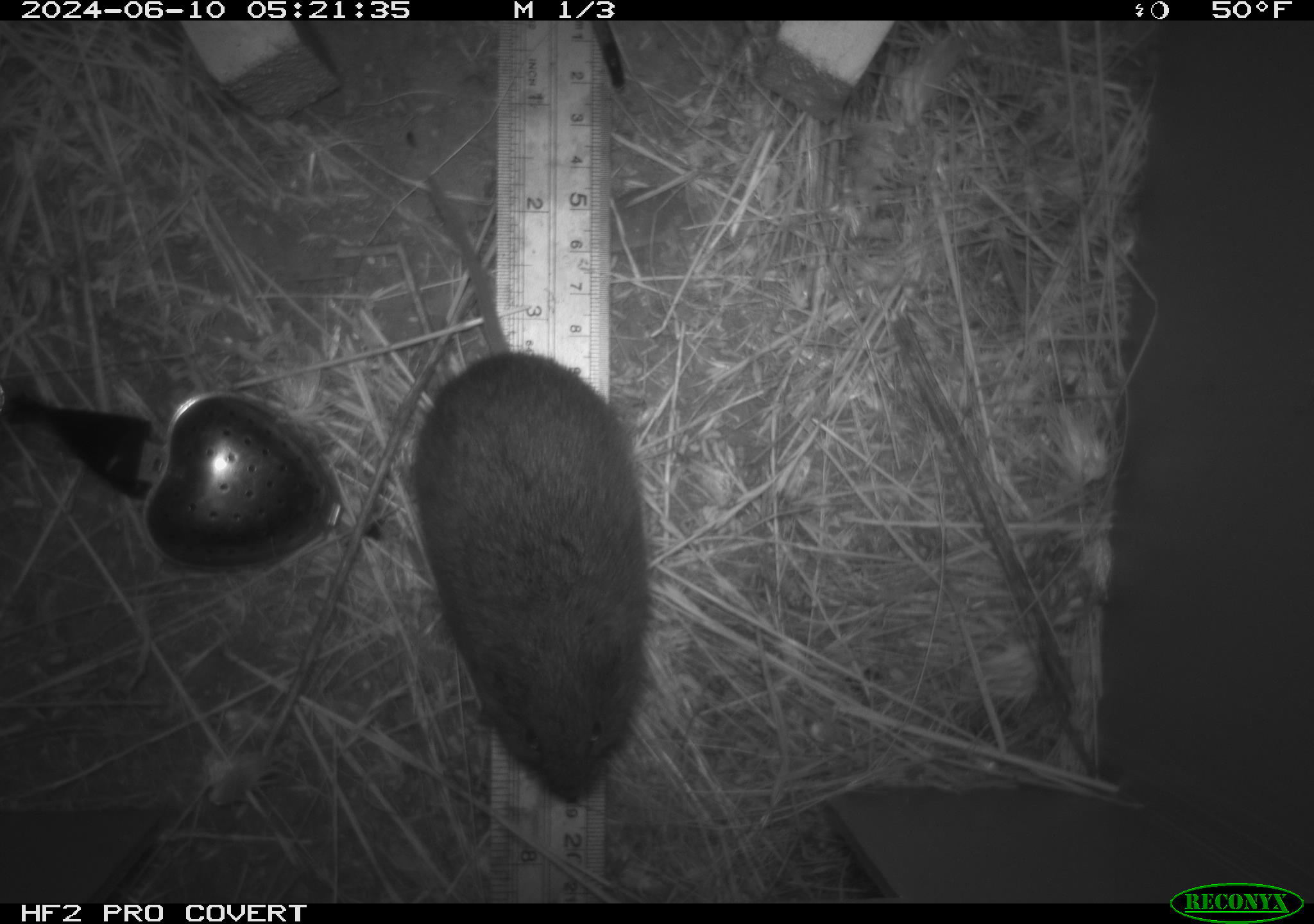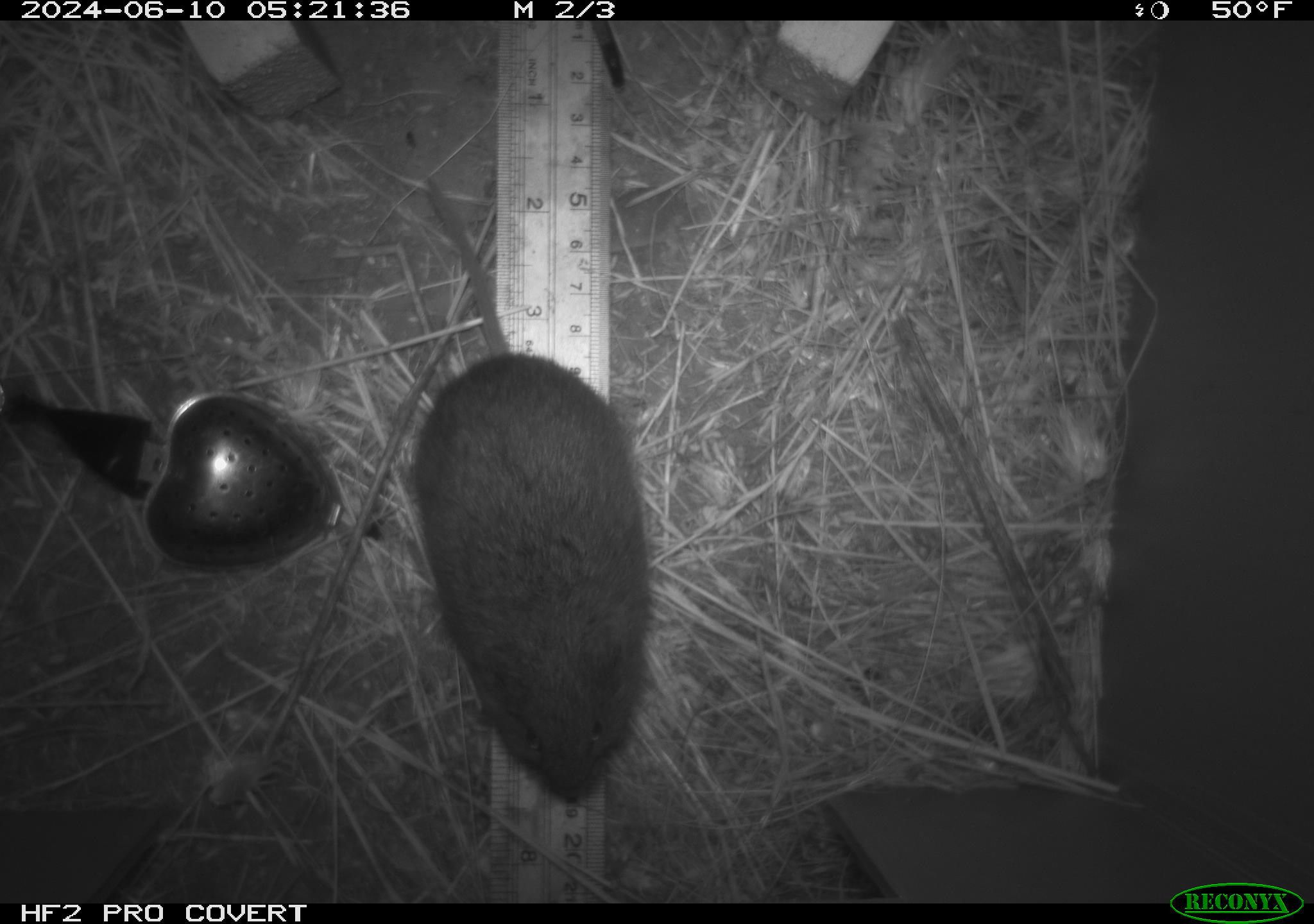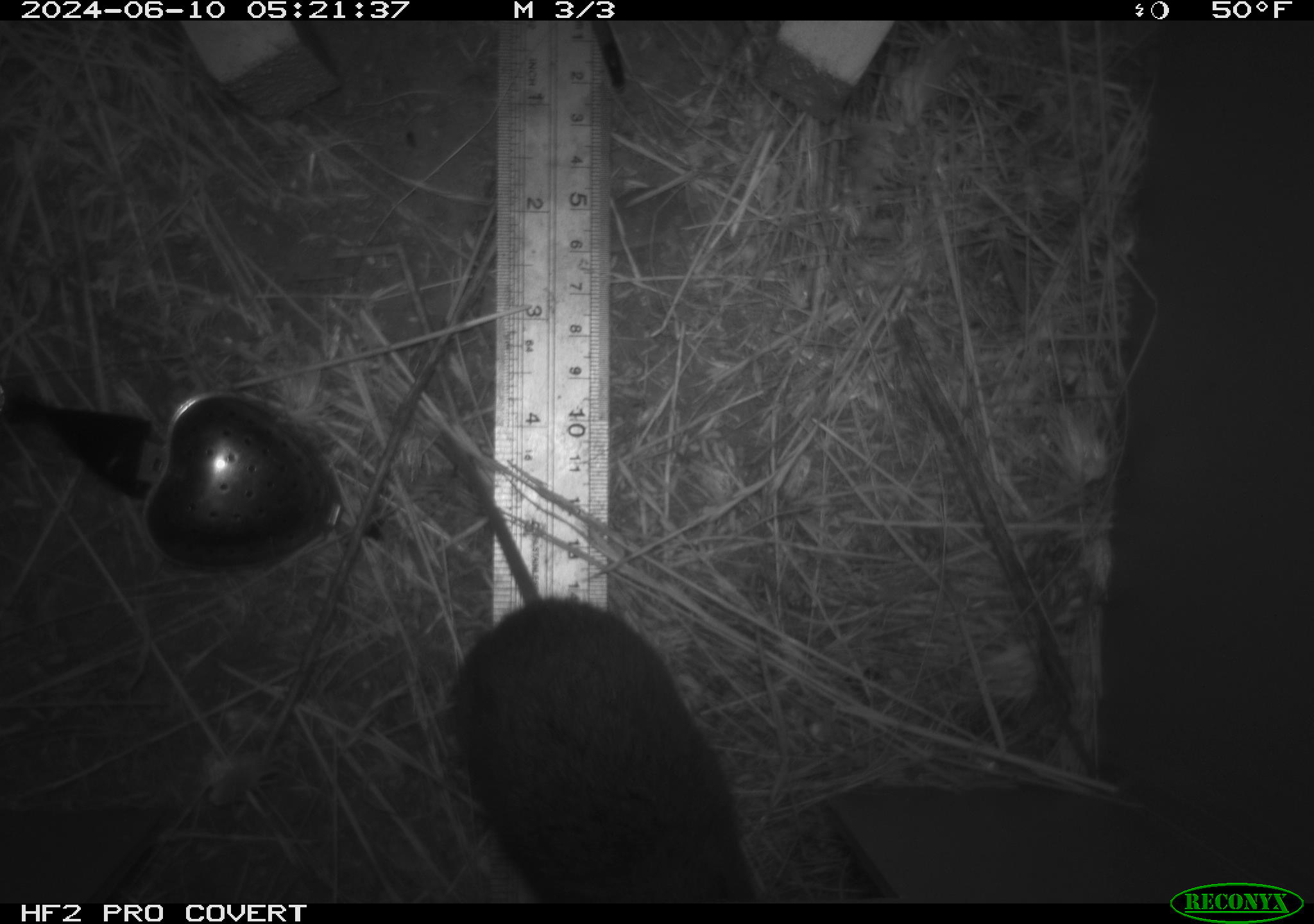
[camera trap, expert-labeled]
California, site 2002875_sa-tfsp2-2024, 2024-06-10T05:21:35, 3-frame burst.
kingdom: Animalia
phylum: Chordata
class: Mammalia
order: Rodentia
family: Cricetidae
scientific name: Arvicolinae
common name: voles, lemmings, and muskrats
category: arvicolinae subfamily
Arvicolinae subfamily (voles, lemmings, and muskrats) (Arvicolinae).